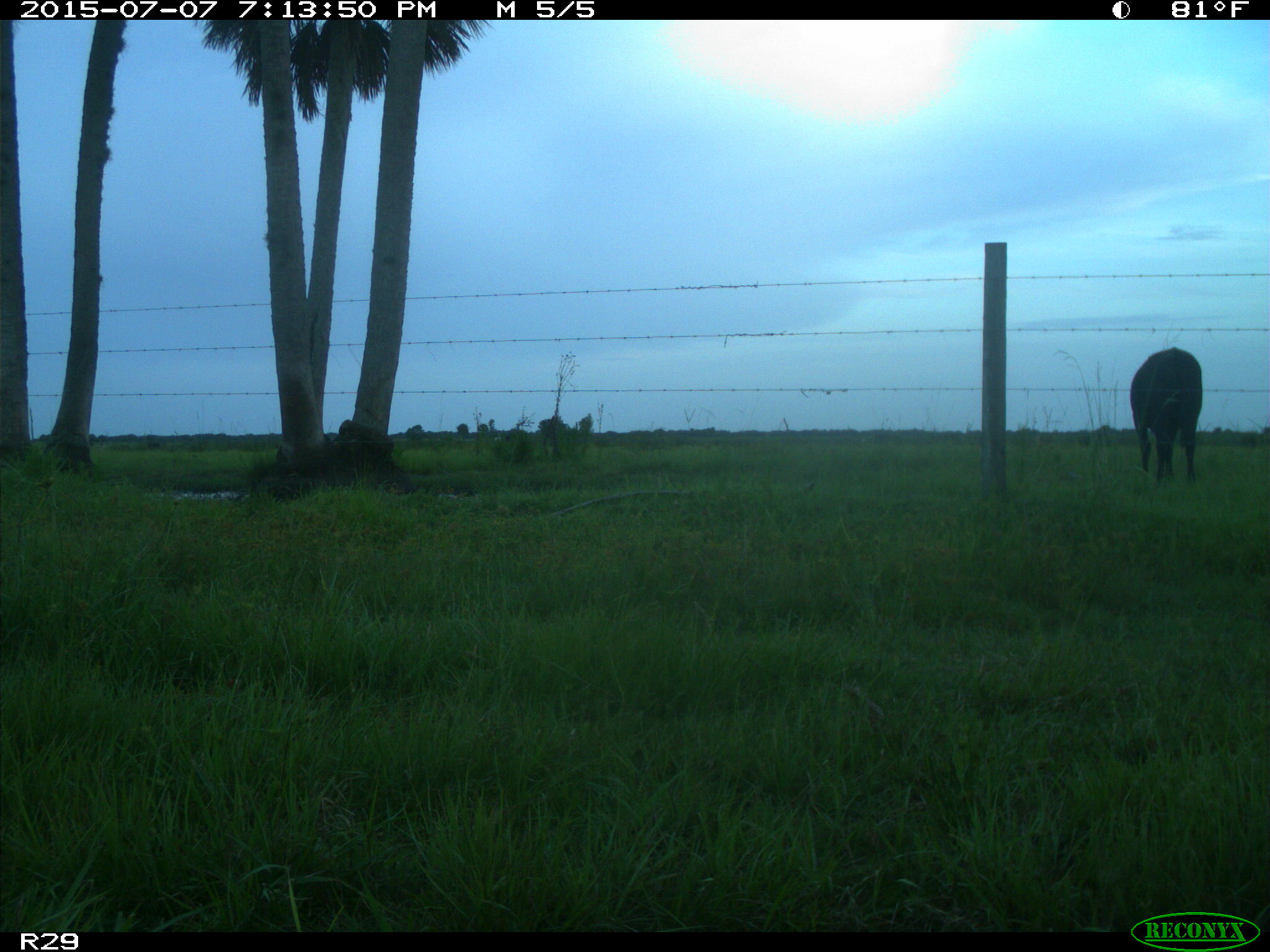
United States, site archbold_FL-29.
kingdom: Animalia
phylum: Chordata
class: Mammalia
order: Artiodactyla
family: Bovidae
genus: Bos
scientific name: Bos taurus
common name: domestic cow